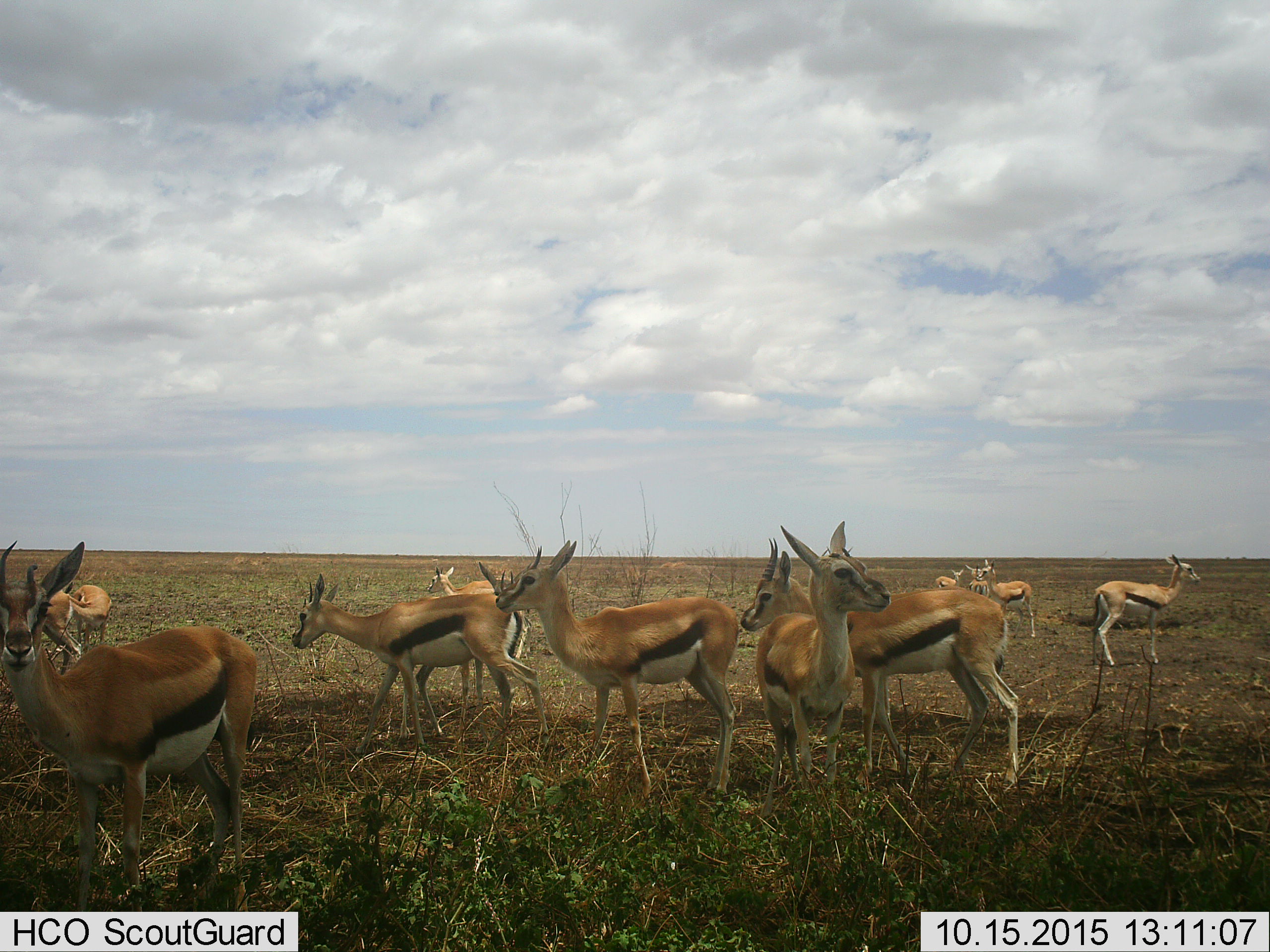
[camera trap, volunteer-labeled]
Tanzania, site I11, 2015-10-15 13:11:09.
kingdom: Animalia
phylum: Chordata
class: Mammalia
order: Artiodactyla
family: Bovidae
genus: Eudorcas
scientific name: Eudorcas thomsonii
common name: thomson's gazelle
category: gazellethomsons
Gazellethomsons (thomson's gazelle) (Eudorcas thomsonii), count 11-50. Behavior (volunteer vote fractions): standing 100%, resting 0%, moving 20%, interacting 10%. Young present (vote fraction): 20%. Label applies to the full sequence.